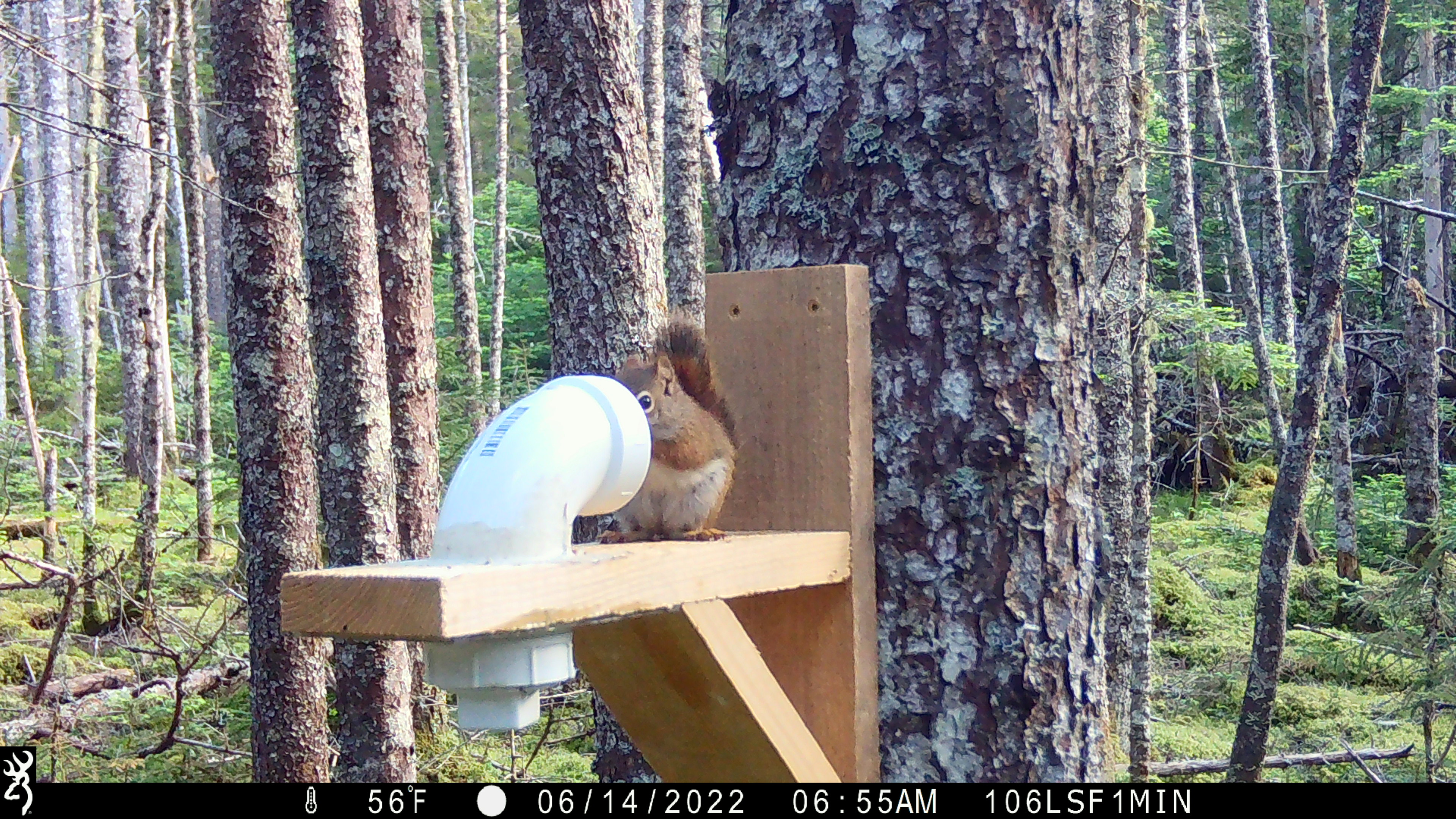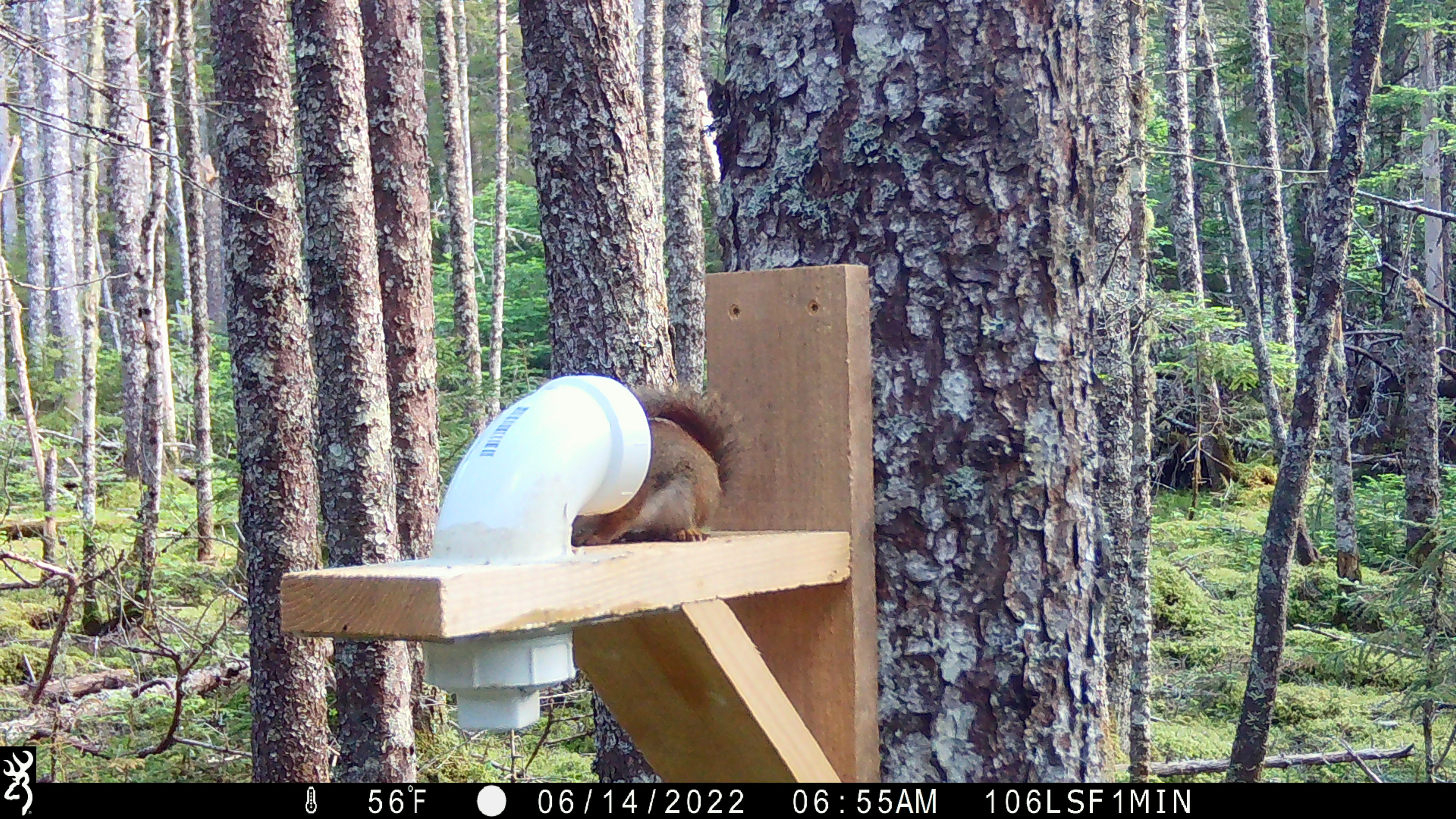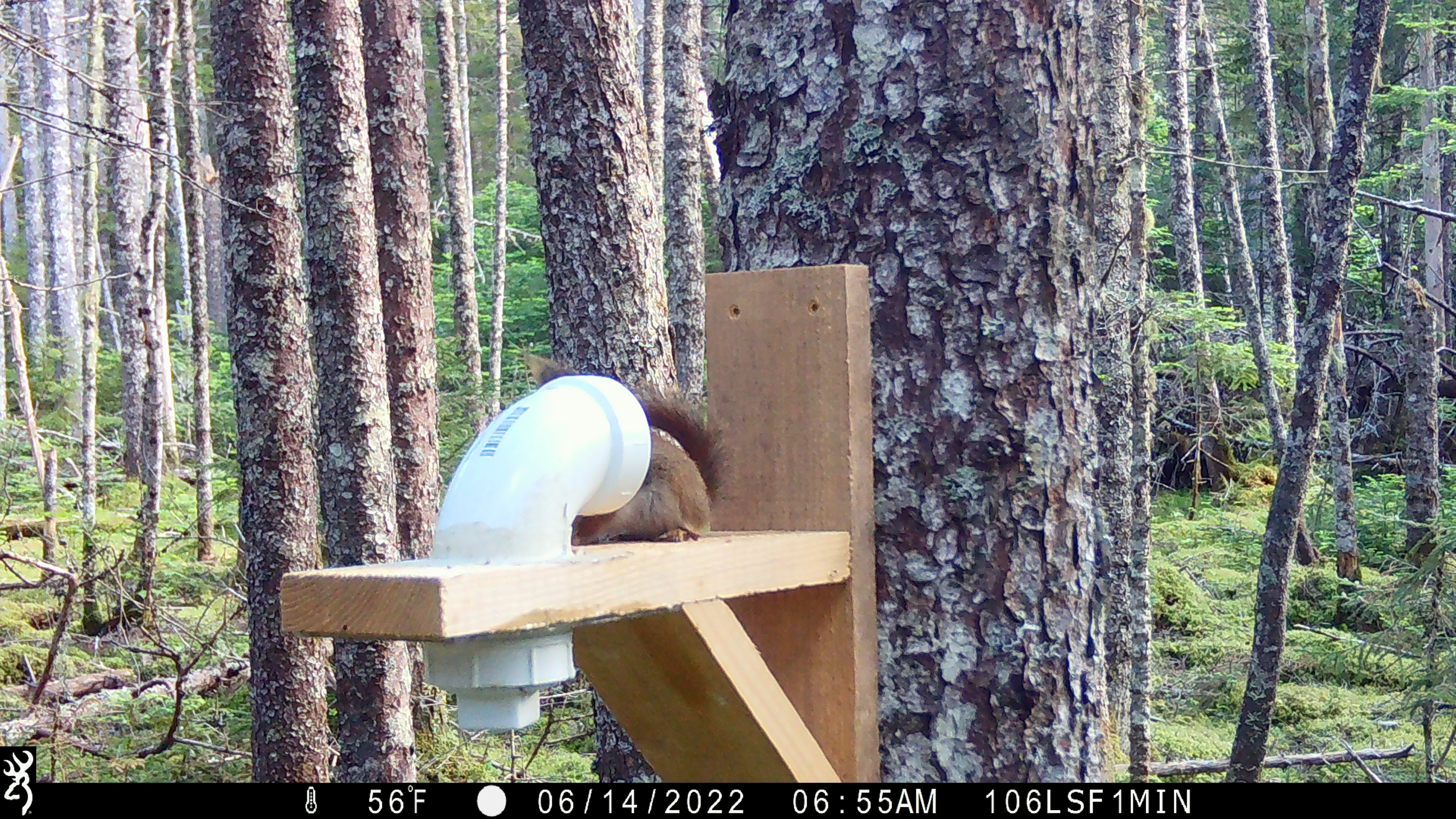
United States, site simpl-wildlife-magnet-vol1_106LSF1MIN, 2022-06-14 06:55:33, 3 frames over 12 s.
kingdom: Animalia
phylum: Chordata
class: Mammalia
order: Rodentia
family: Sciuridae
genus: Tamiasciurus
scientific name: Tamiasciurus hudsonicus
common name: red squirrel